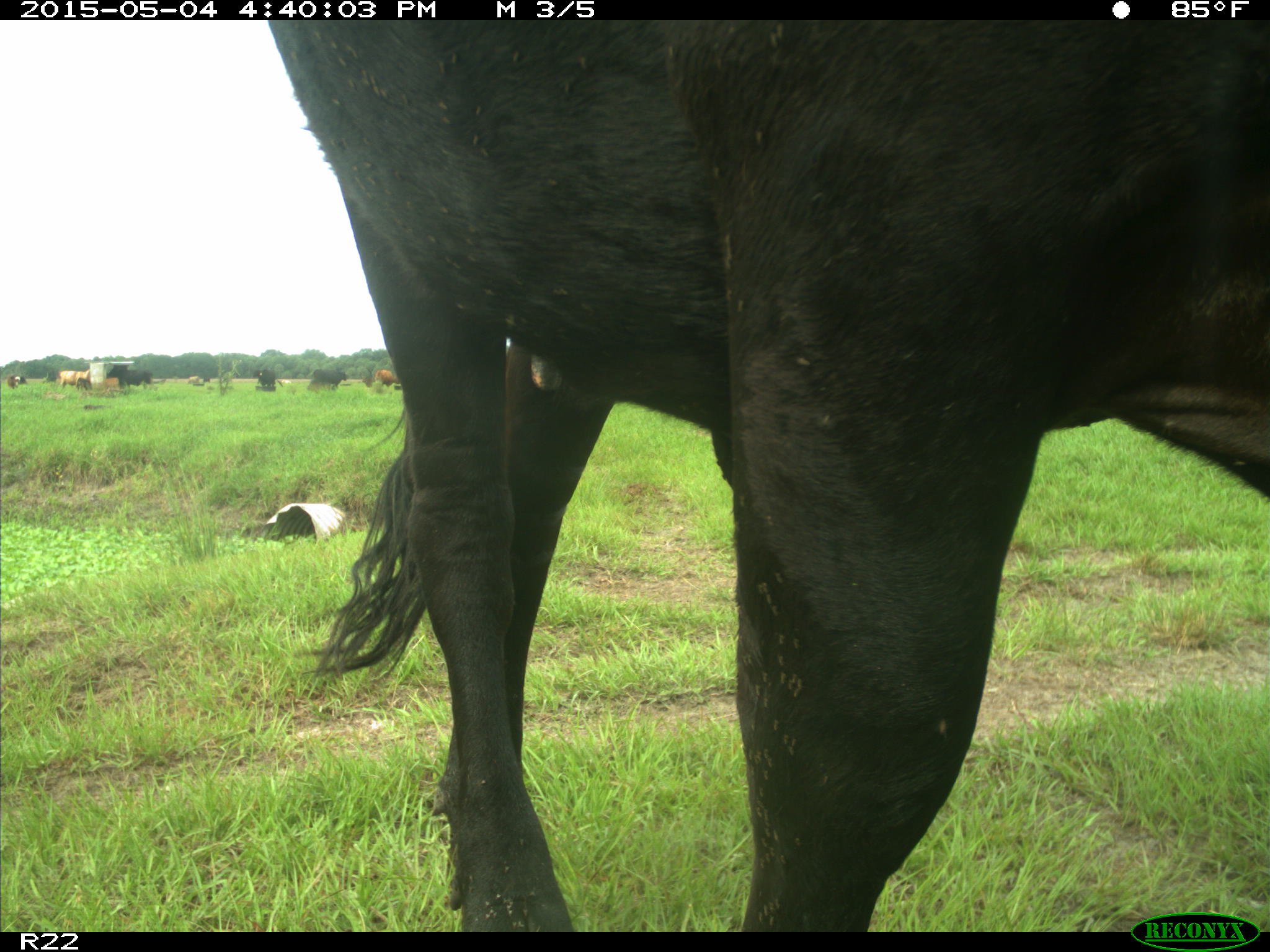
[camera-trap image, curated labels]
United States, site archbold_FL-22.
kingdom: Animalia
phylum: Chordata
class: Mammalia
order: Artiodactyla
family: Bovidae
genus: Bos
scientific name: Bos taurus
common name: domestic cow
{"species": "Bos taurus (domestic cow)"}